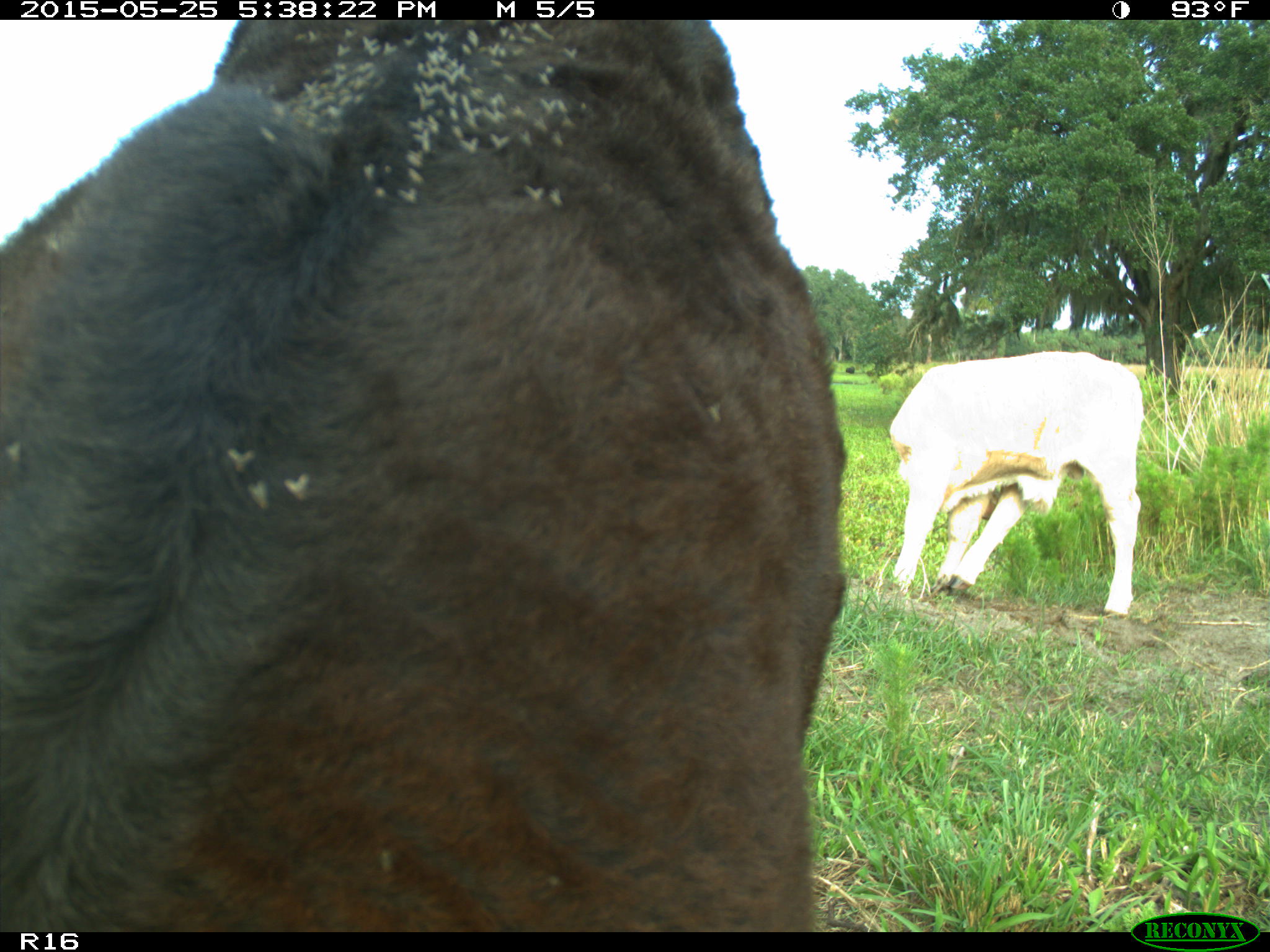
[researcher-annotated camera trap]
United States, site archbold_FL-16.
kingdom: Animalia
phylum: Chordata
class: Mammalia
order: Artiodactyla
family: Bovidae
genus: Bos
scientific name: Bos taurus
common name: domestic cow